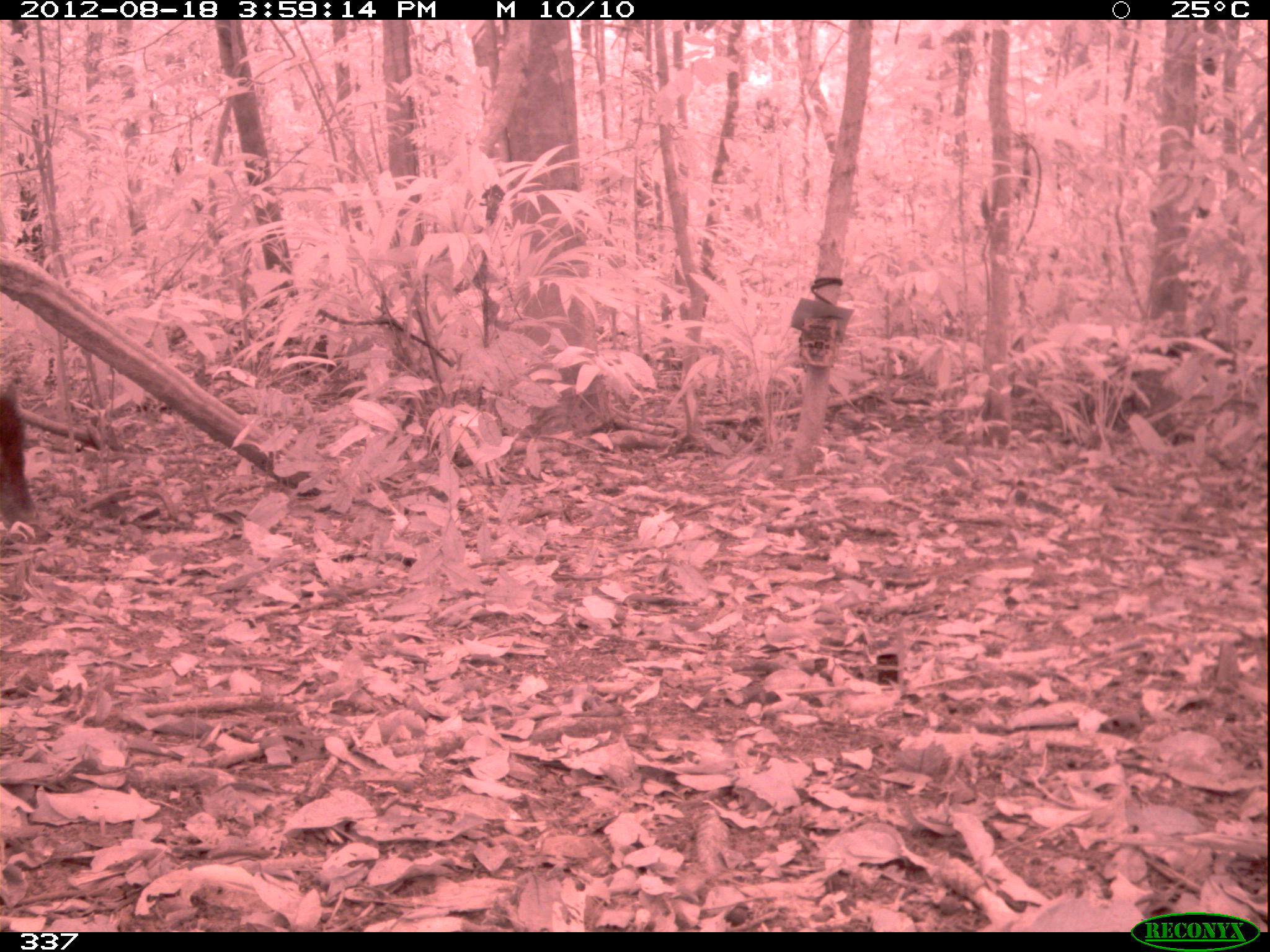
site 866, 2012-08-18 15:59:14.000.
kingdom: Animalia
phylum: Chordata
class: Mammalia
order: Artiodactyla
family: Tayassuidae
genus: Tayassu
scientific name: Tayassu pecari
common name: white-lipped peccary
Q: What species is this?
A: Tayassu pecari (white-lipped peccary).